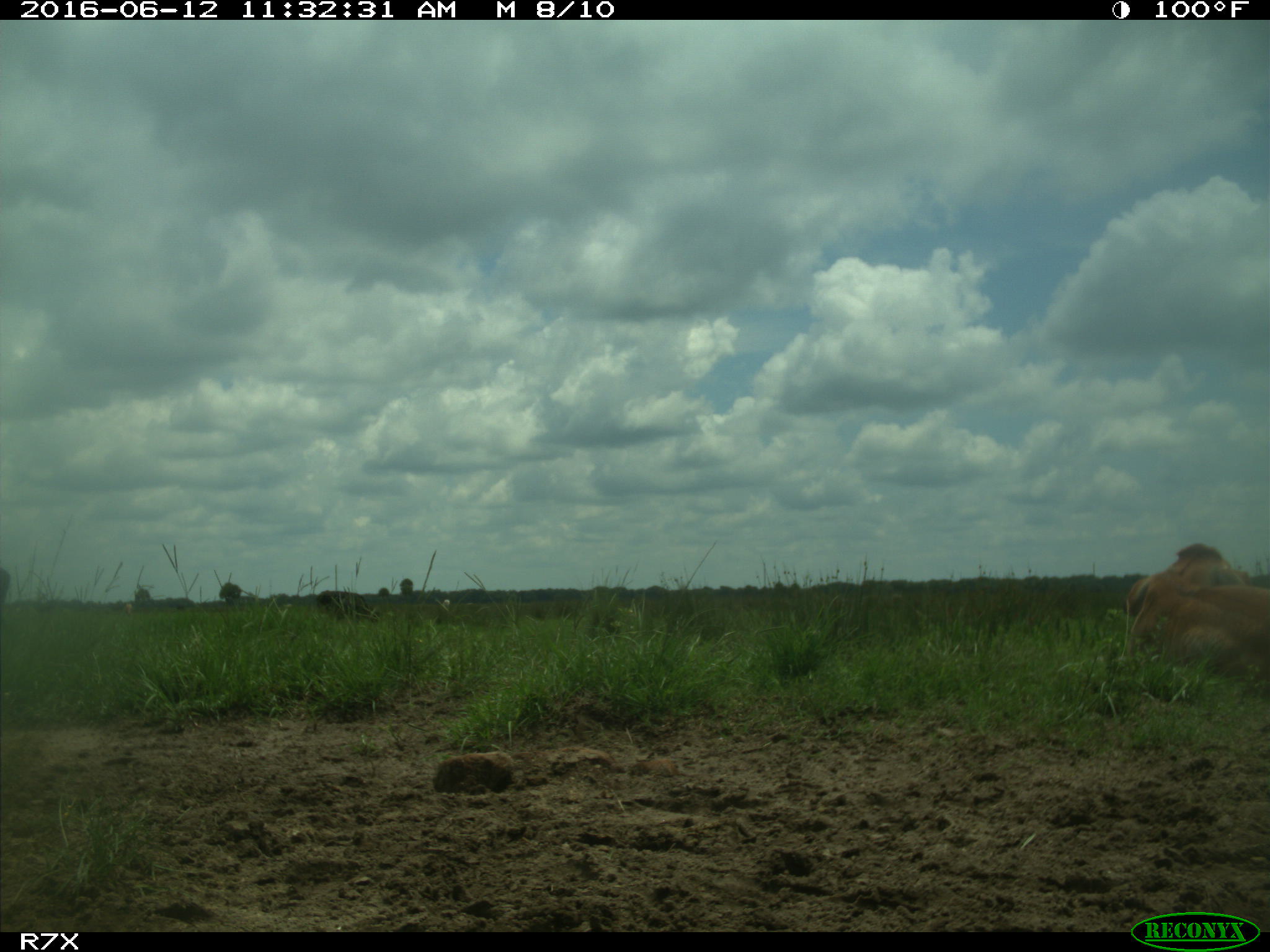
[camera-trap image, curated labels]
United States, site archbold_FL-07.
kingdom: Animalia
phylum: Chordata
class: Mammalia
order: Artiodactyla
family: Bovidae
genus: Bos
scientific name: Bos taurus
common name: domestic cow